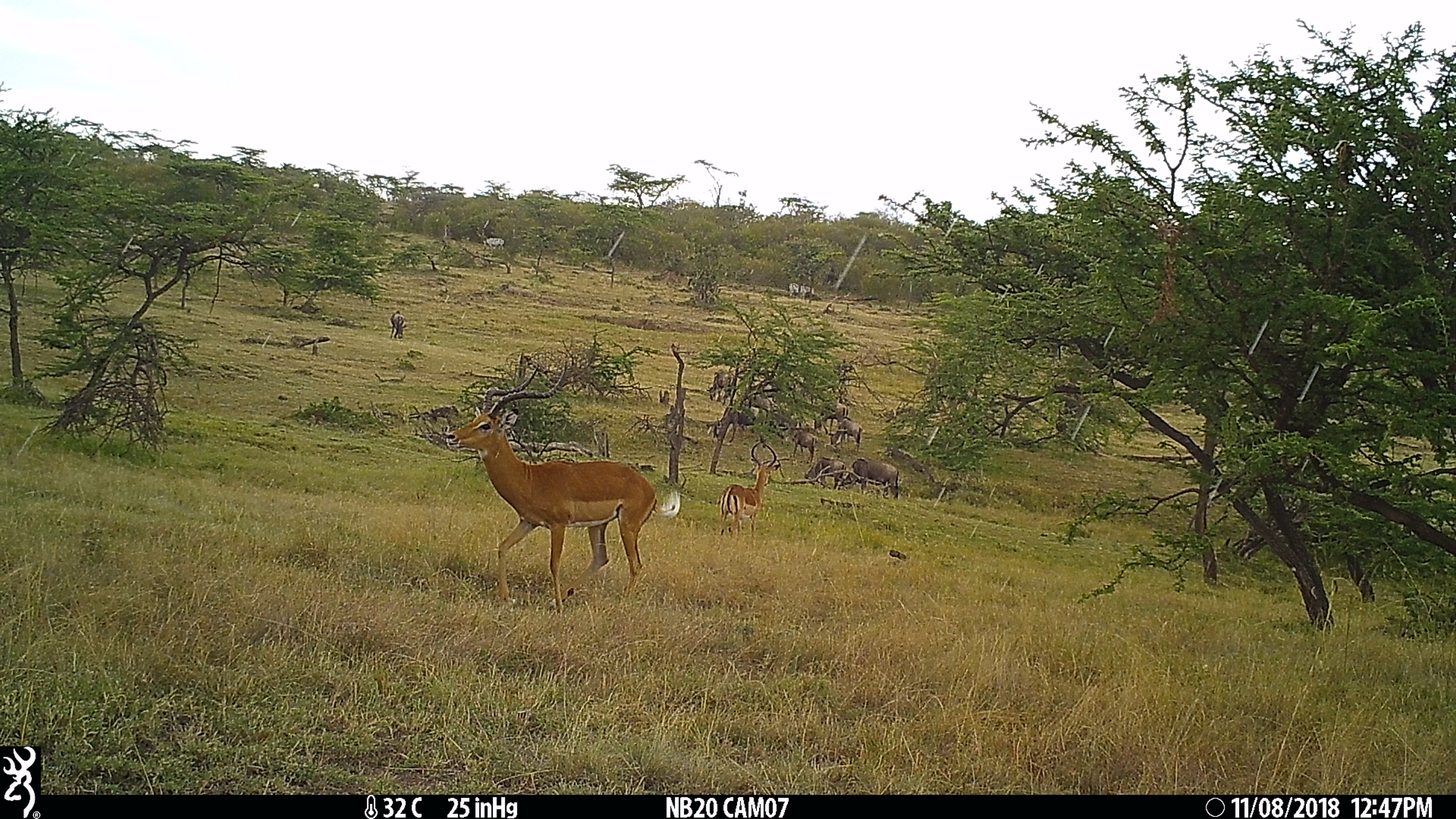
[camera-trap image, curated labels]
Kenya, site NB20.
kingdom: Animalia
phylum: Chordata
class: Mammalia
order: Artiodactyla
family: Bovidae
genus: Connochaetes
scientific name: Connochaetes taurinus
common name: blue wildebeest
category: wildebeest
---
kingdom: Animalia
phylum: Chordata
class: Mammalia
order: Artiodactyla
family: Bovidae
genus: Aepyceros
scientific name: Aepyceros melampus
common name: impala